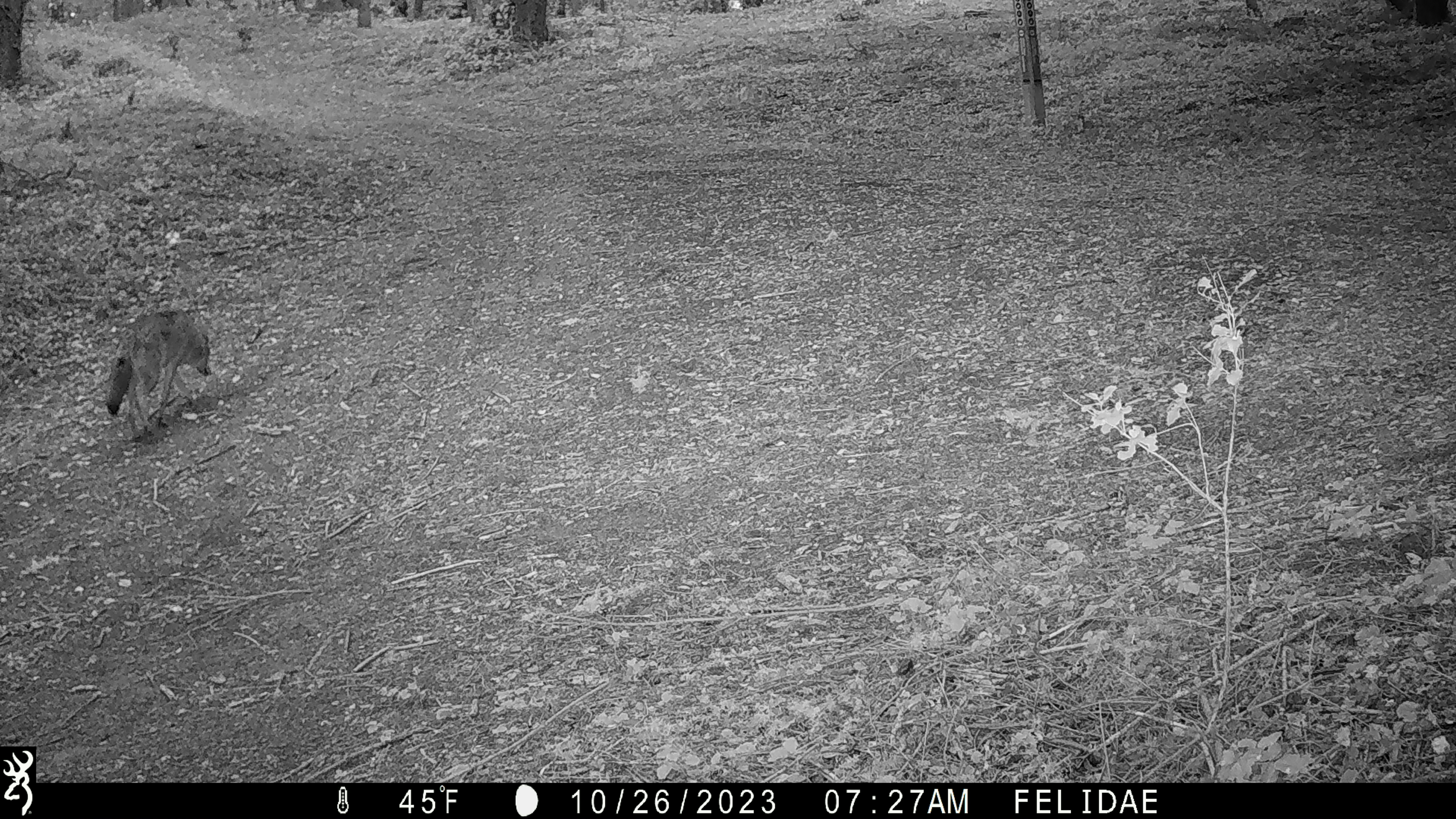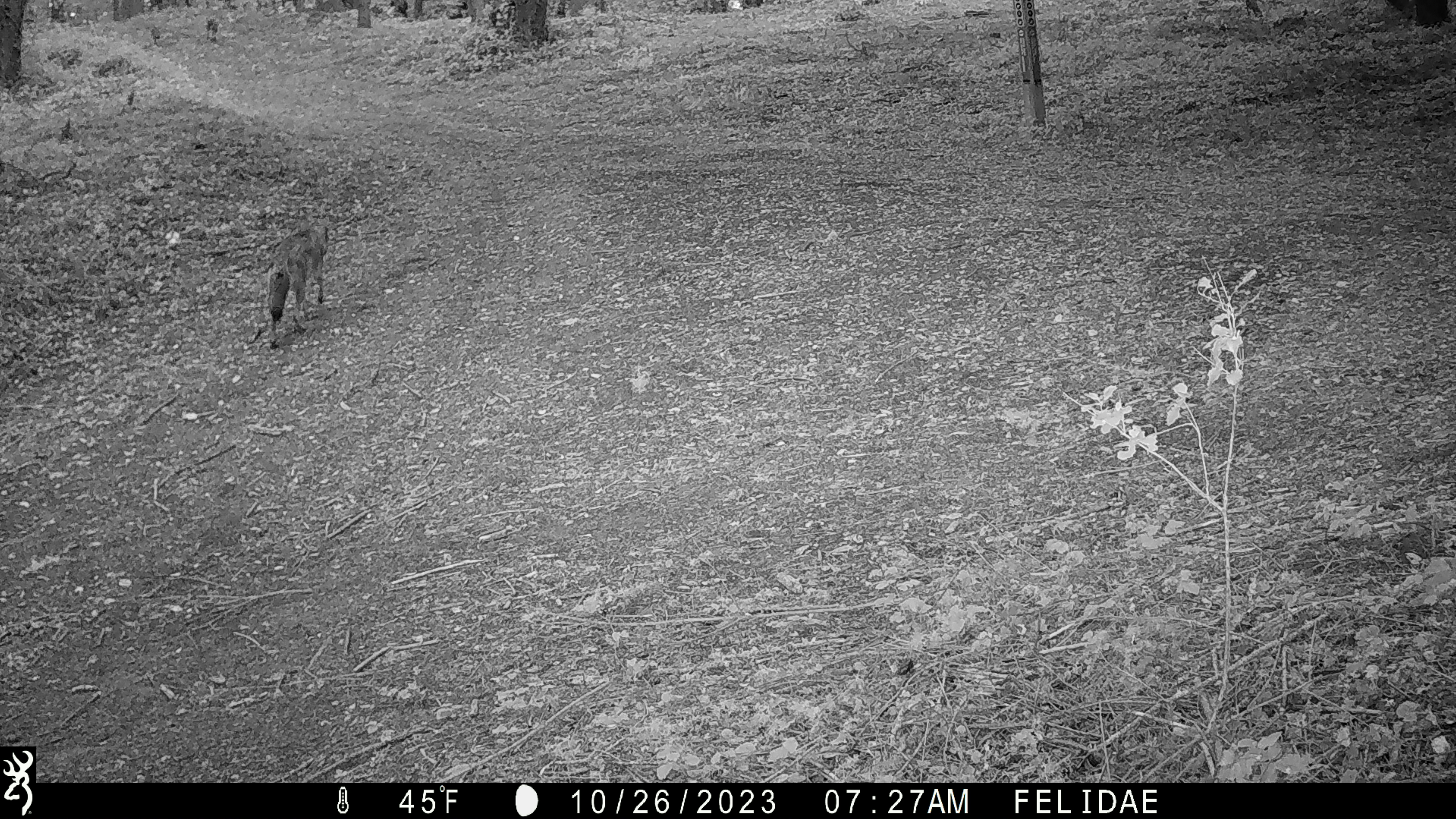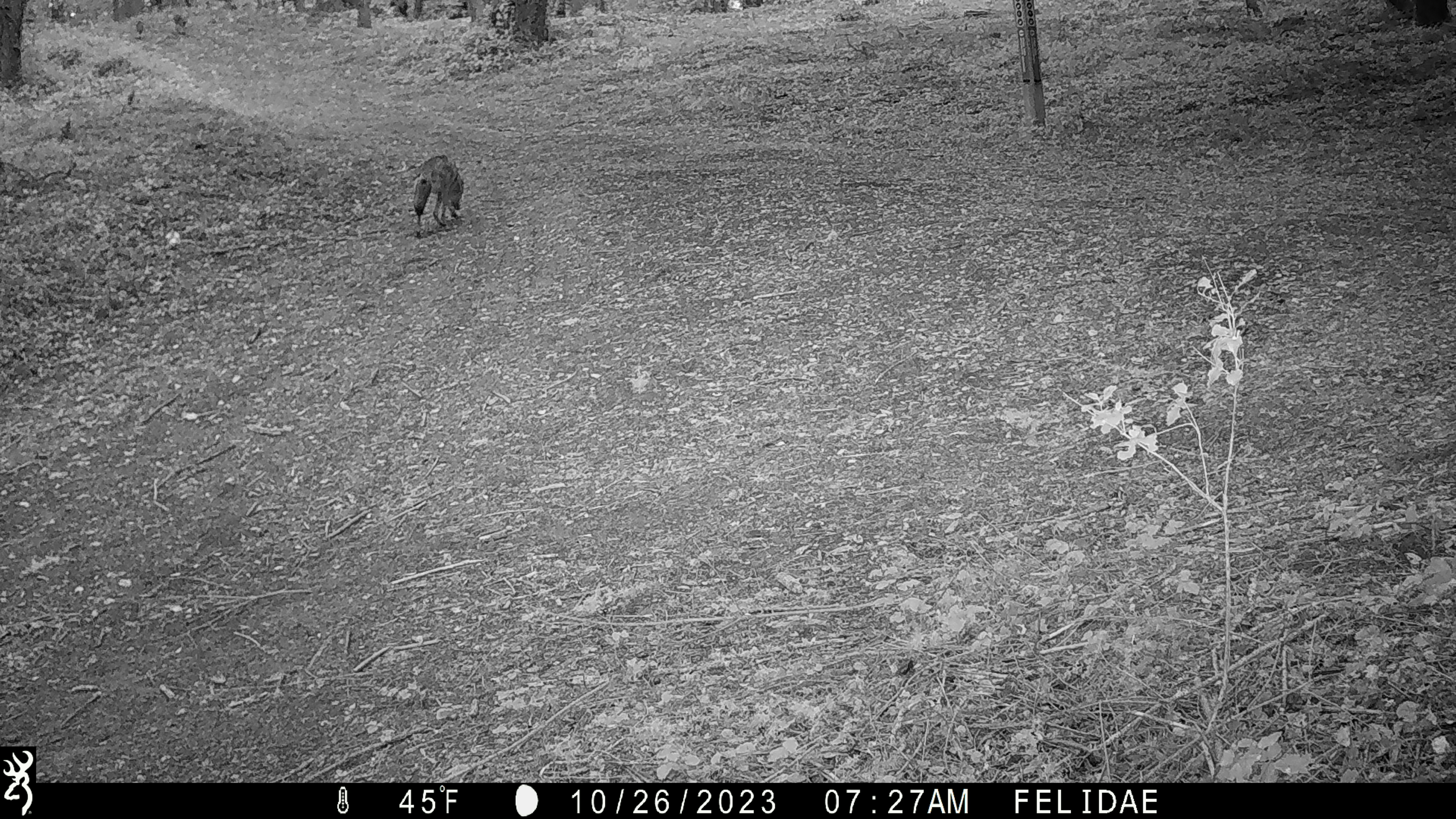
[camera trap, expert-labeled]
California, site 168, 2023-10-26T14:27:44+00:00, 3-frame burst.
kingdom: Animalia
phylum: Chordata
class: Mammalia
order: Carnivora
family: Canidae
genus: Canis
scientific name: Canis latrans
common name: coyote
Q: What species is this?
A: Coyote (Canis latrans).